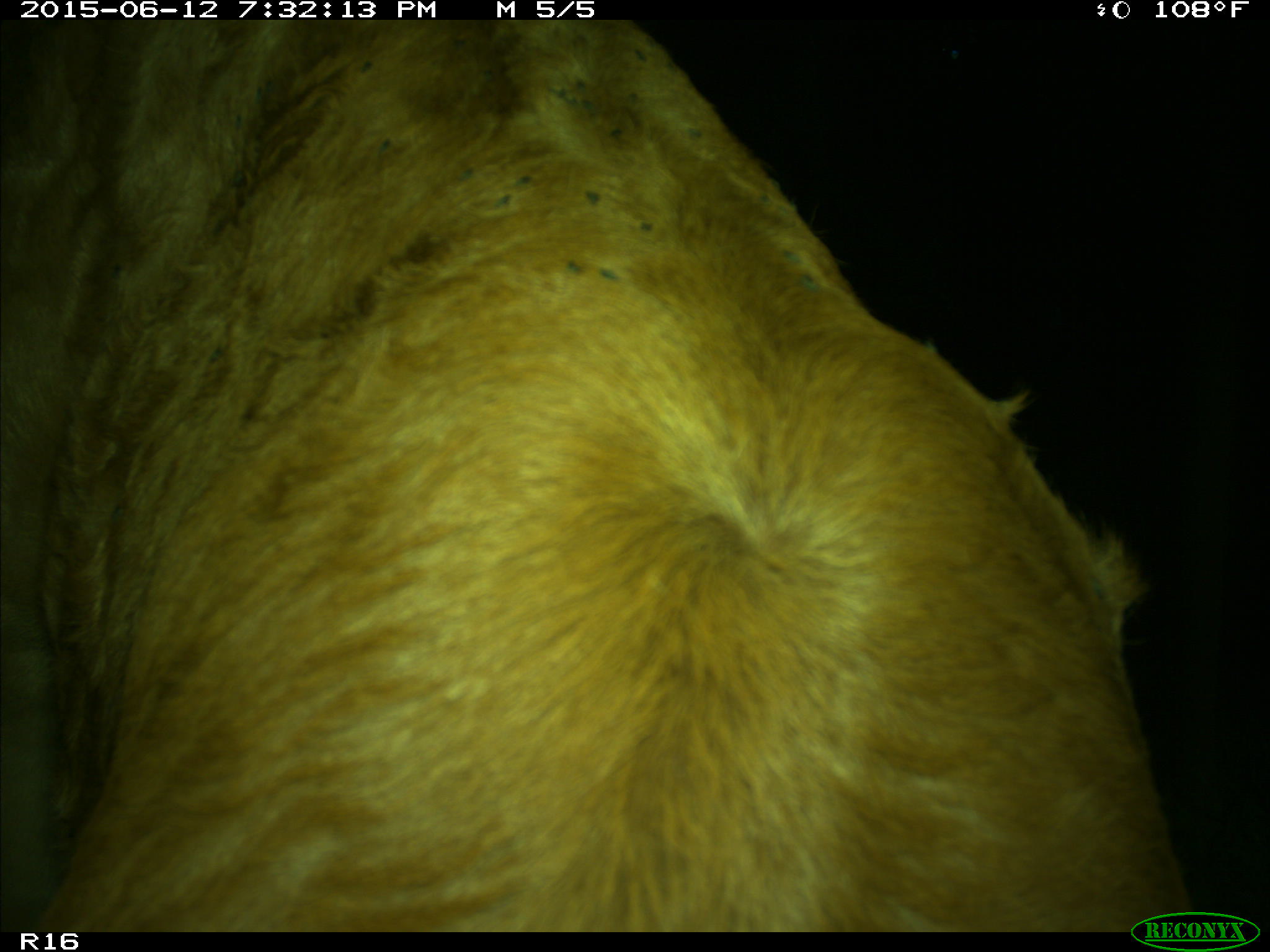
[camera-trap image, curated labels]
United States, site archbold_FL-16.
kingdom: Animalia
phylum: Chordata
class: Mammalia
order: Artiodactyla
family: Bovidae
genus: Bos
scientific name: Bos taurus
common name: domestic cow